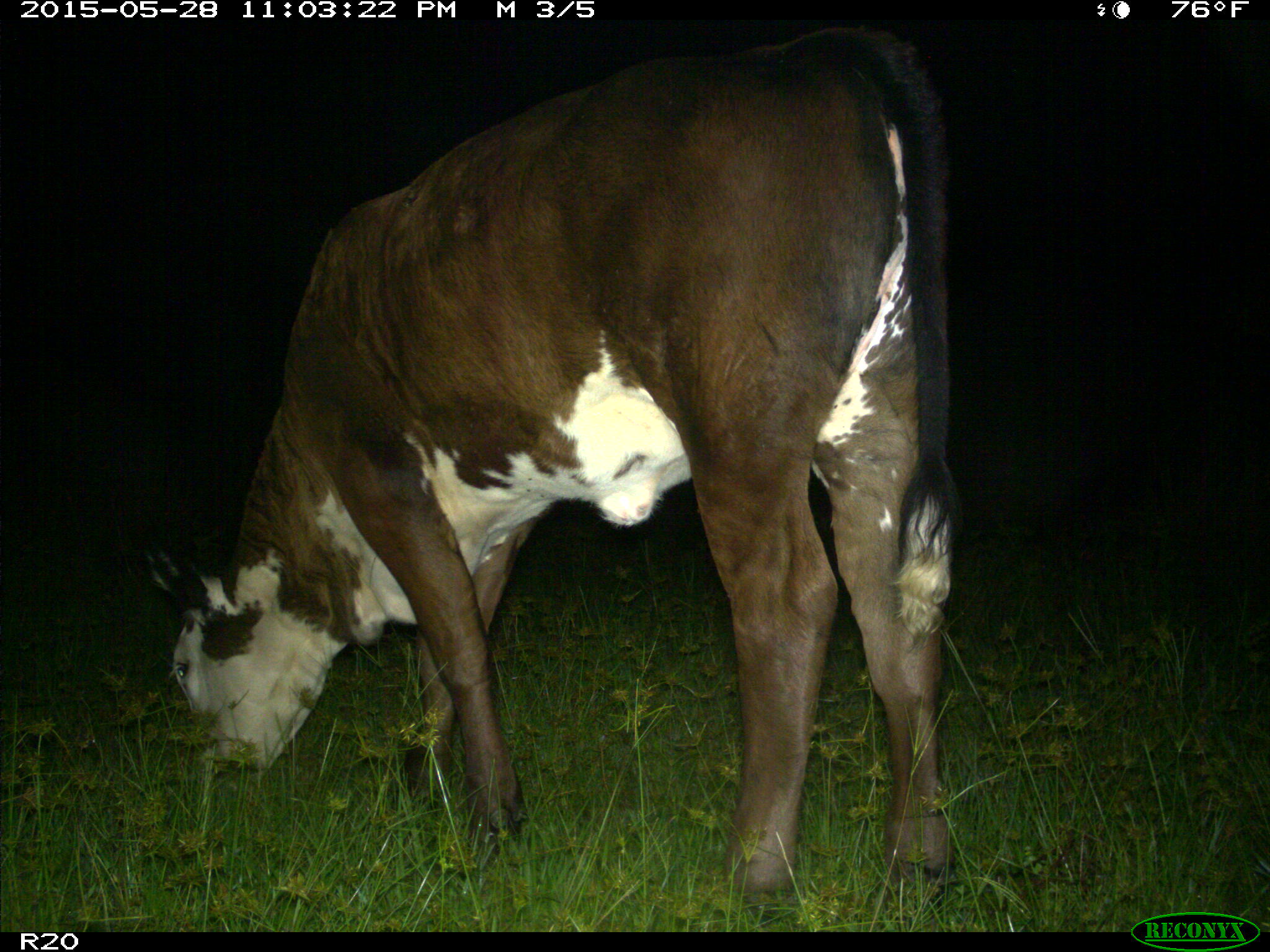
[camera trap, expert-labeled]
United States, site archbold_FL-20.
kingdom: Animalia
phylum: Chordata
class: Mammalia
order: Artiodactyla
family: Bovidae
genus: Bos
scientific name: Bos taurus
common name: domestic cow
Bos taurus (domestic cow).